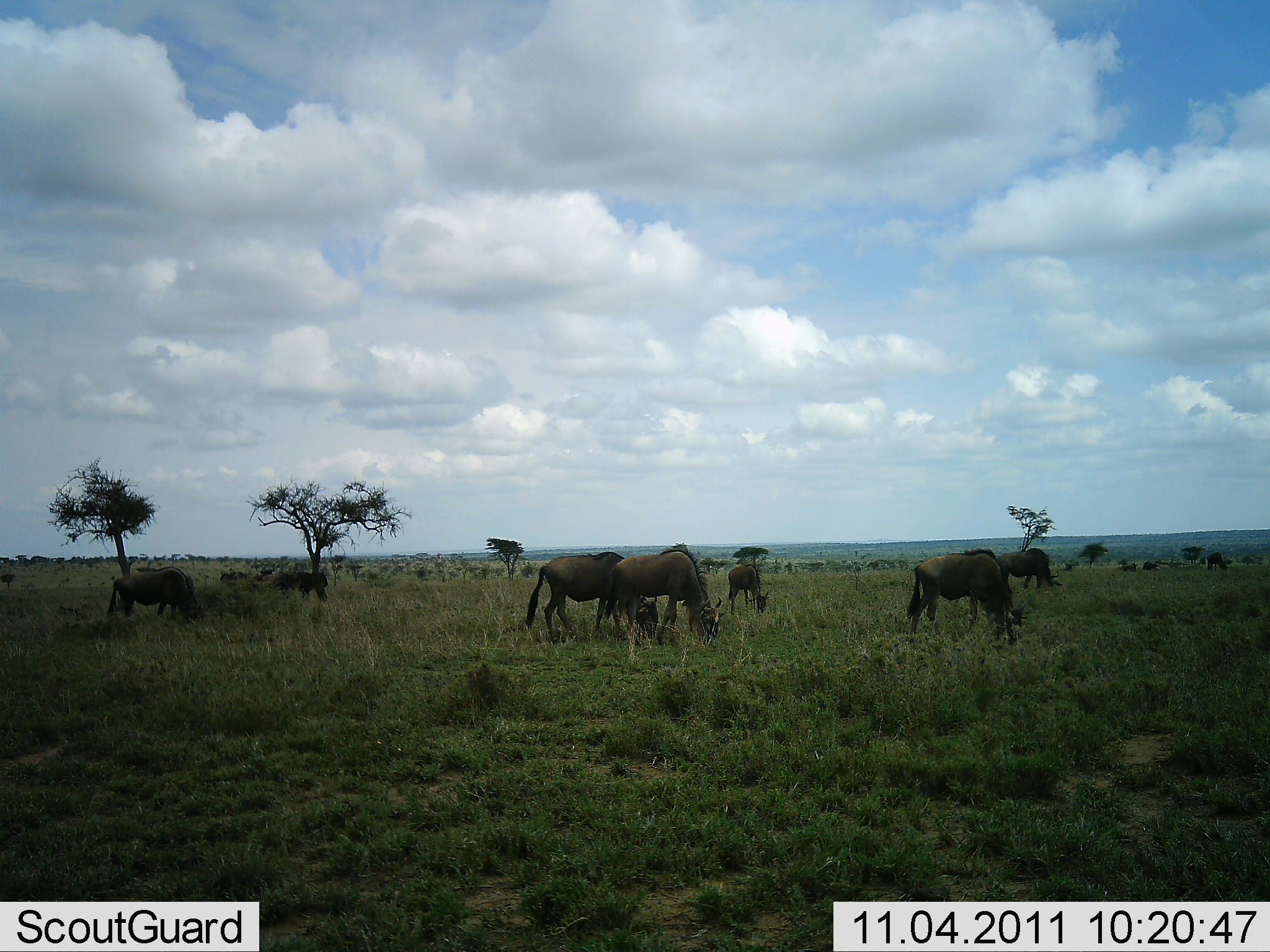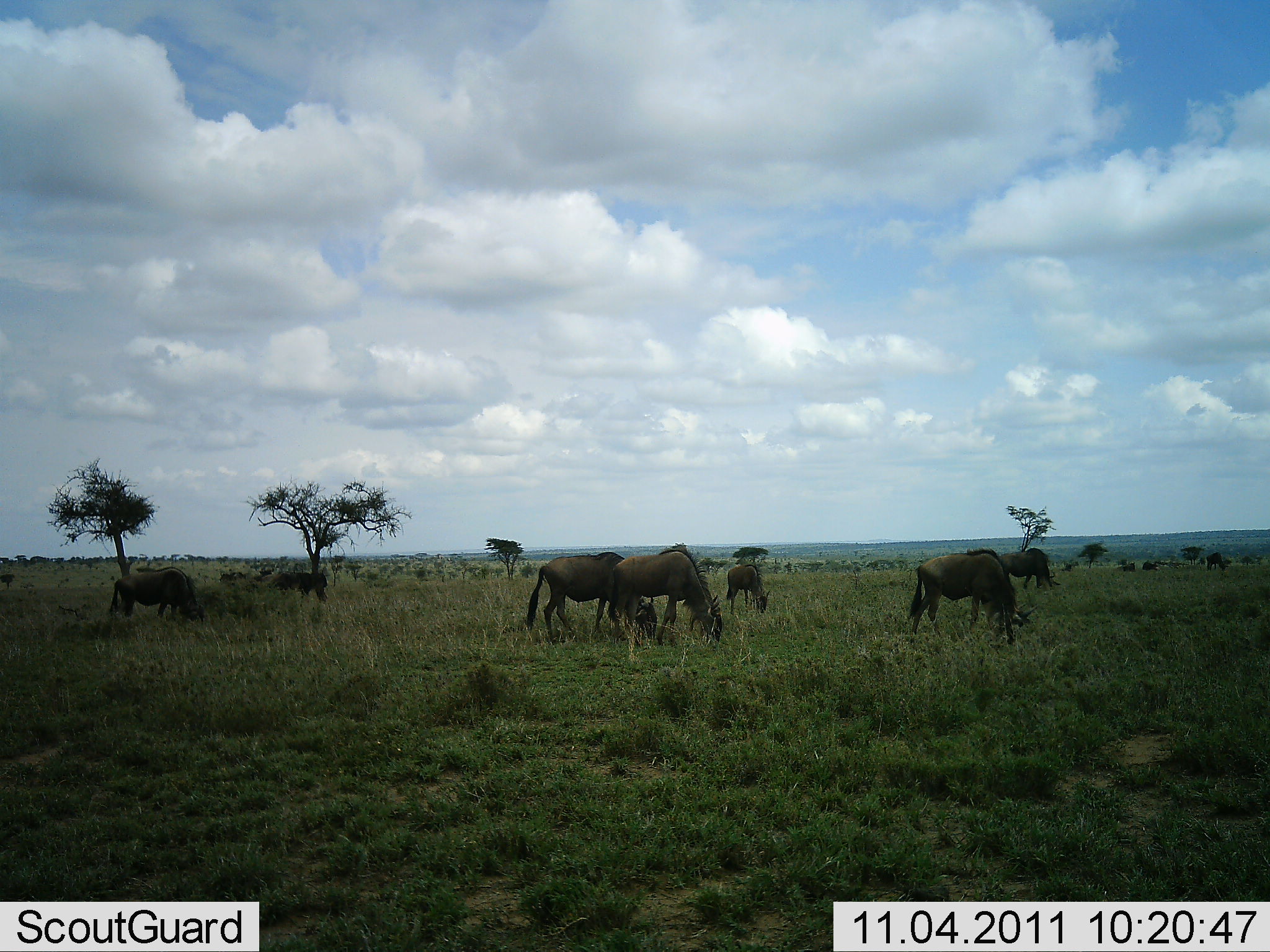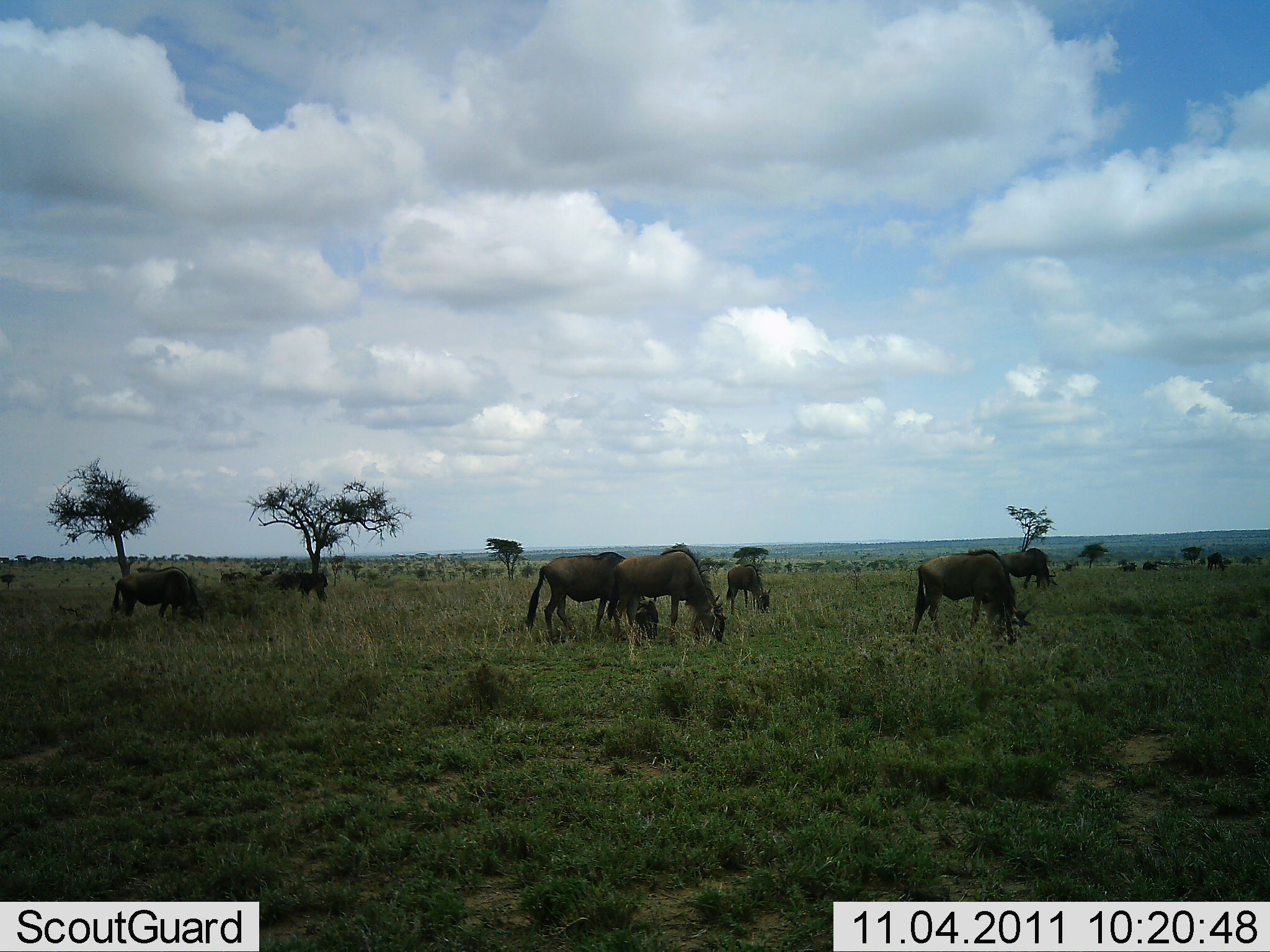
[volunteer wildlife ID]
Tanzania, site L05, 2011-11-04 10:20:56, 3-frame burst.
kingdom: Animalia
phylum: Chordata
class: Mammalia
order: Artiodactyla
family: Bovidae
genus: Connochaetes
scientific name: Connochaetes taurinus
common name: blue wildebeest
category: wildebeest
Wildebeest (blue wildebeest) (Connochaetes taurinus), count 8. Behavior (volunteer vote fractions): standing 30%, resting 0%, moving 0%, interacting 0%. Young present (vote fraction): 10%. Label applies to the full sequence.